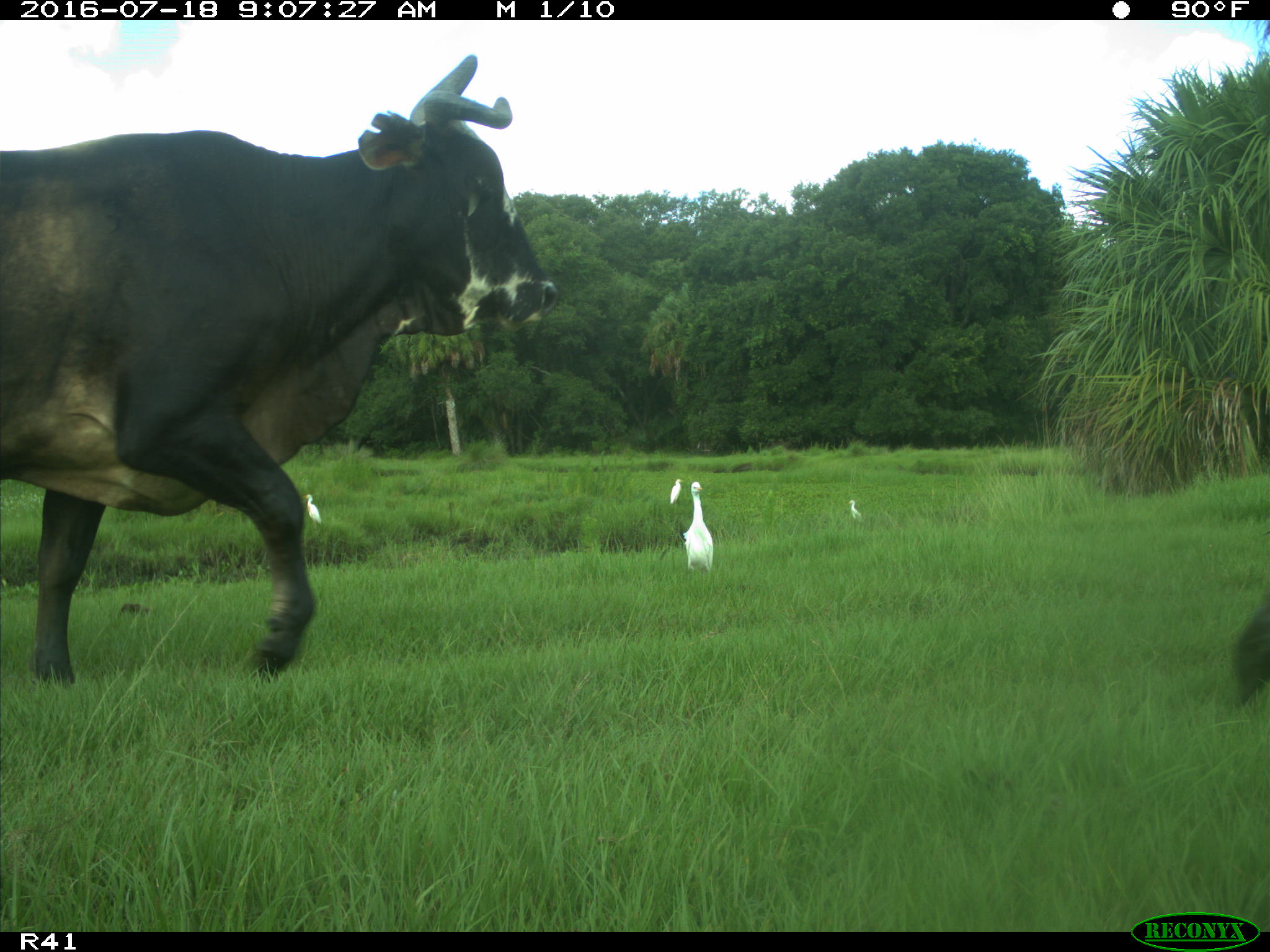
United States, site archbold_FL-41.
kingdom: Animalia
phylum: Chordata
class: Mammalia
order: Artiodactyla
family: Bovidae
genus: Bos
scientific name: Bos taurus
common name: domestic cow